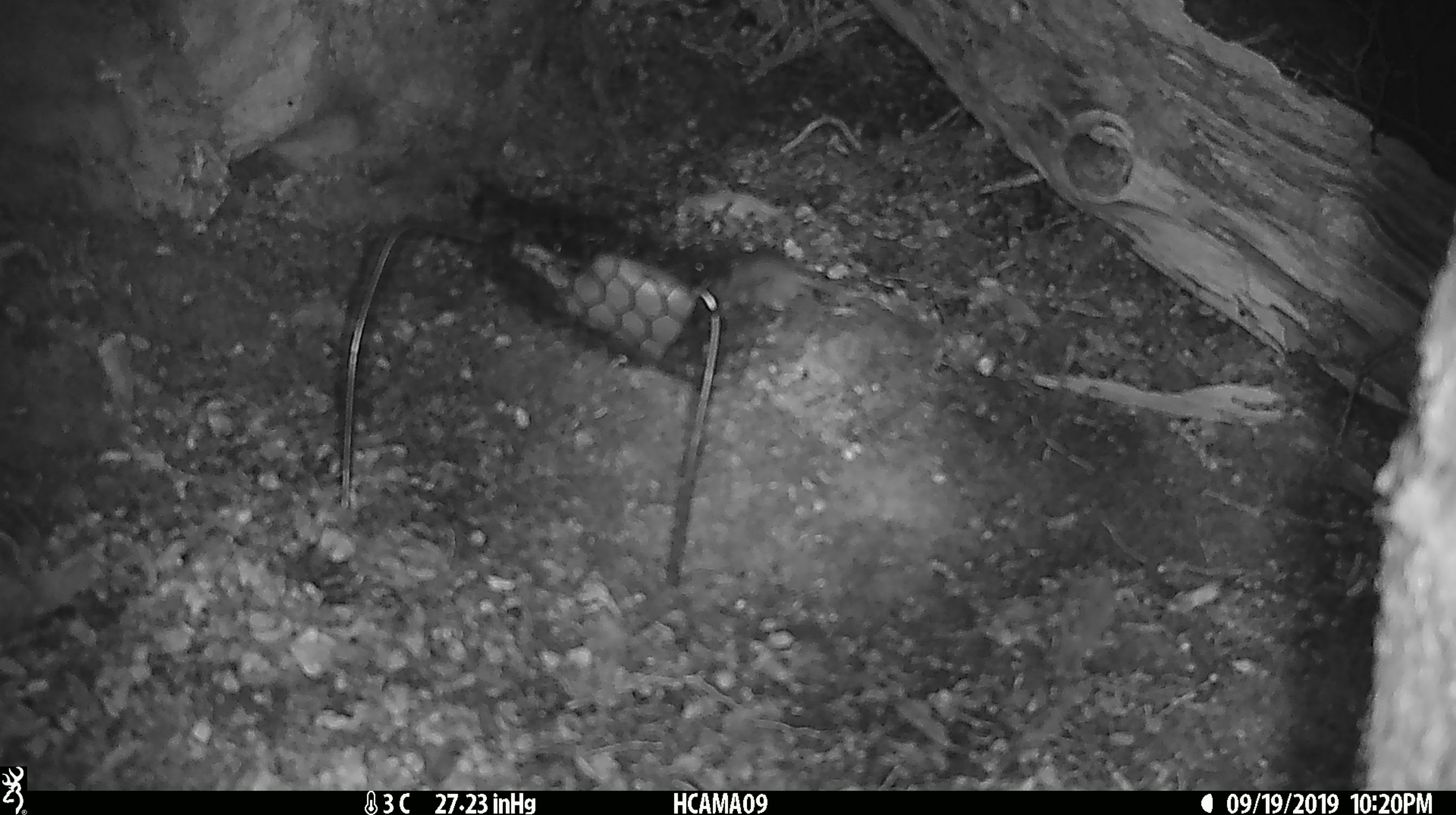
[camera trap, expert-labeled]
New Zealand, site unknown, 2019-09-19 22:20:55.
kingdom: Animalia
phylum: Chordata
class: Mammalia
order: Rodentia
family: Muridae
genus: Mus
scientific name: Mus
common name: mouse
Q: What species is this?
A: Mouse (Mus).